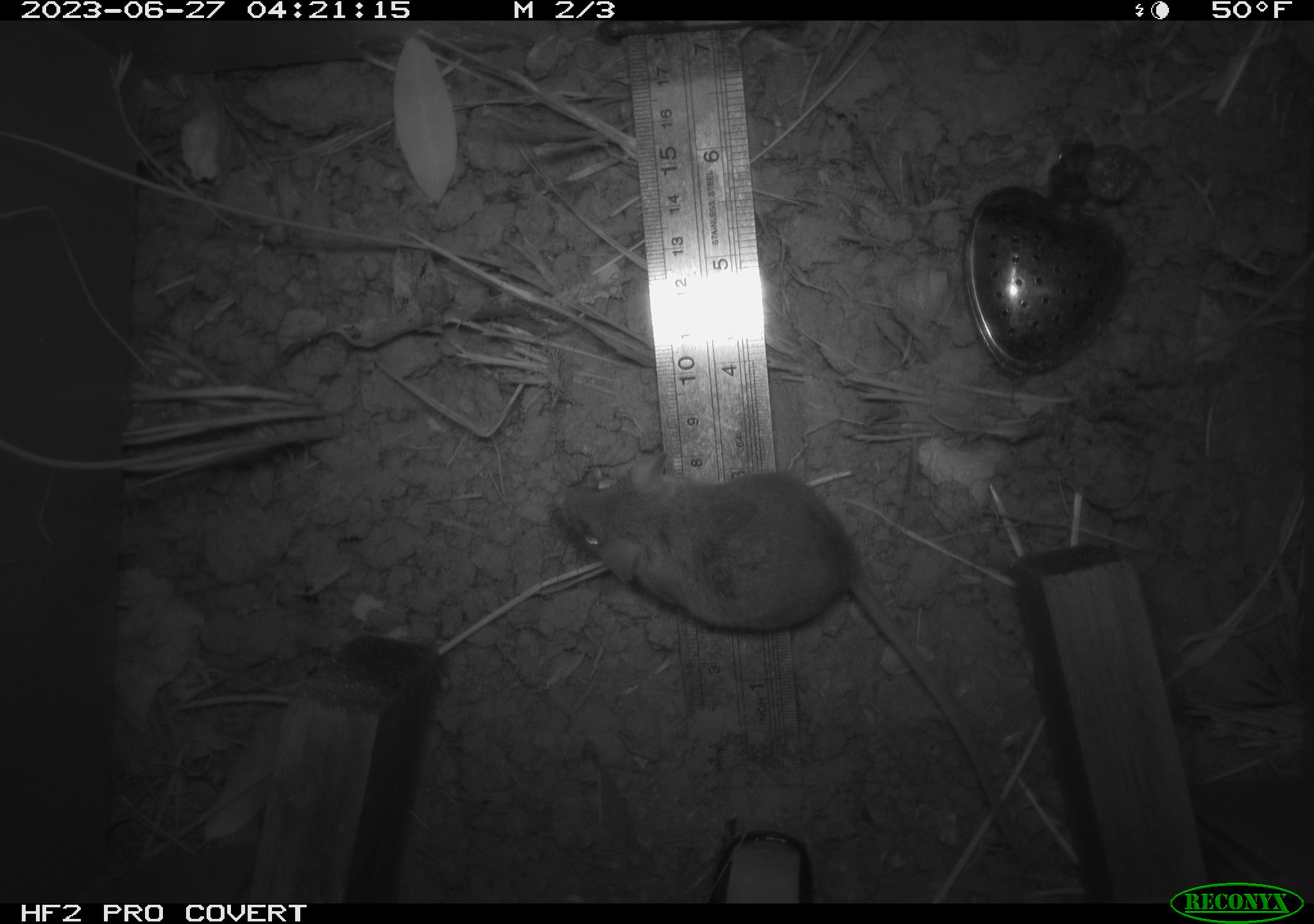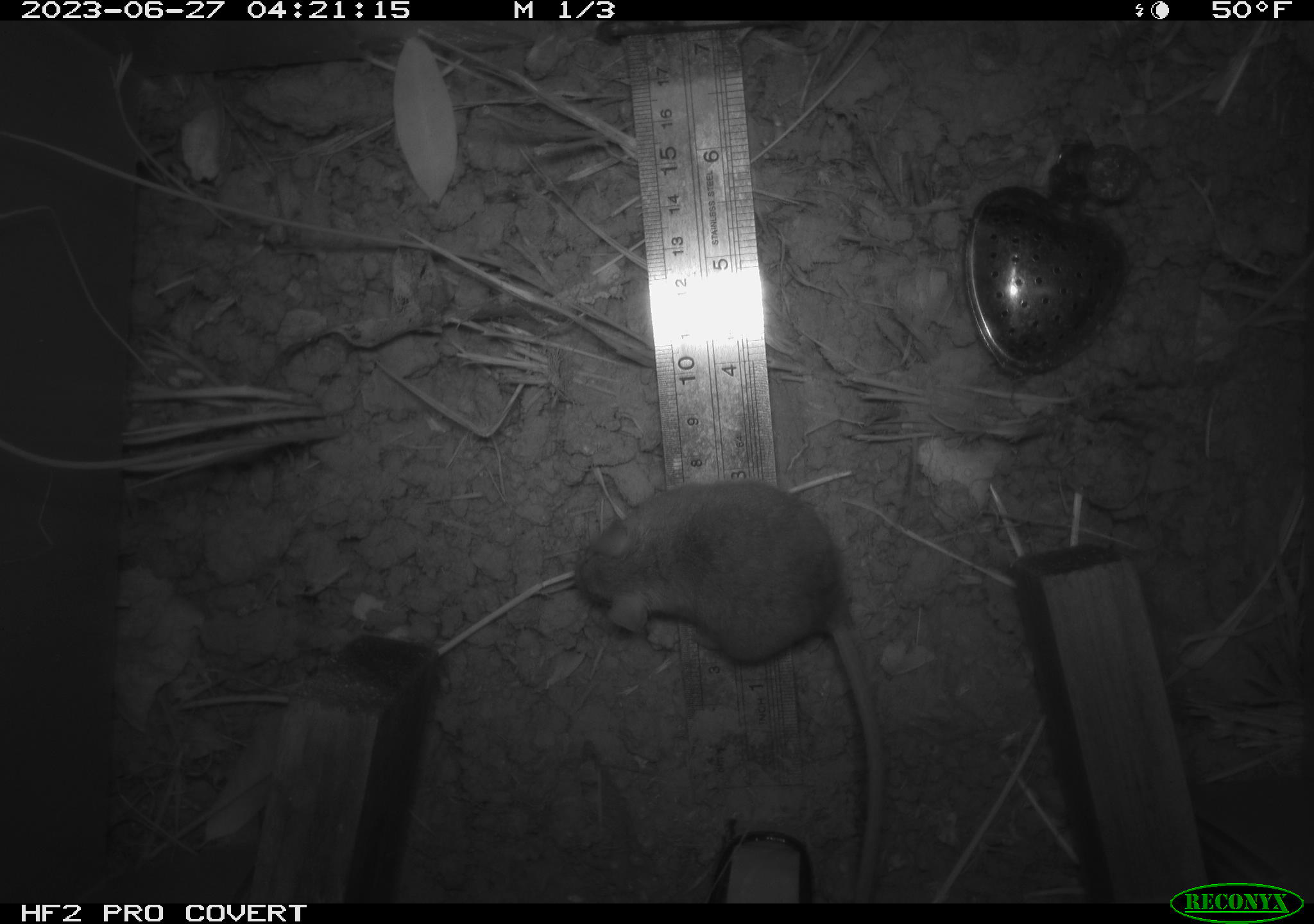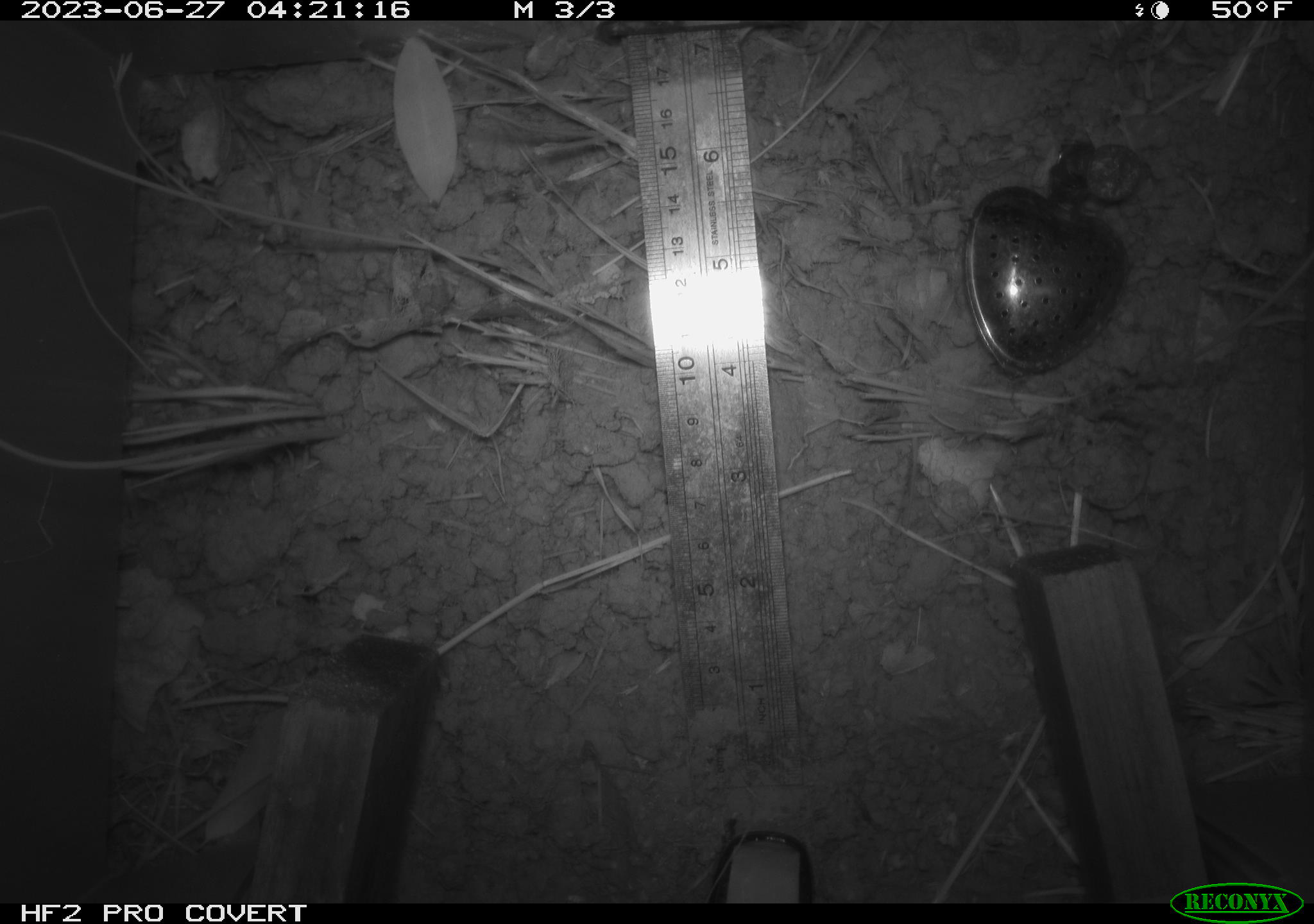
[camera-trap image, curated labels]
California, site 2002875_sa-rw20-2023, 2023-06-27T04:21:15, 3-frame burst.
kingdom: Animalia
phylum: Chordata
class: Mammalia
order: Rodentia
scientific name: Rodentia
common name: mouse species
Mouse species (Rodentia).